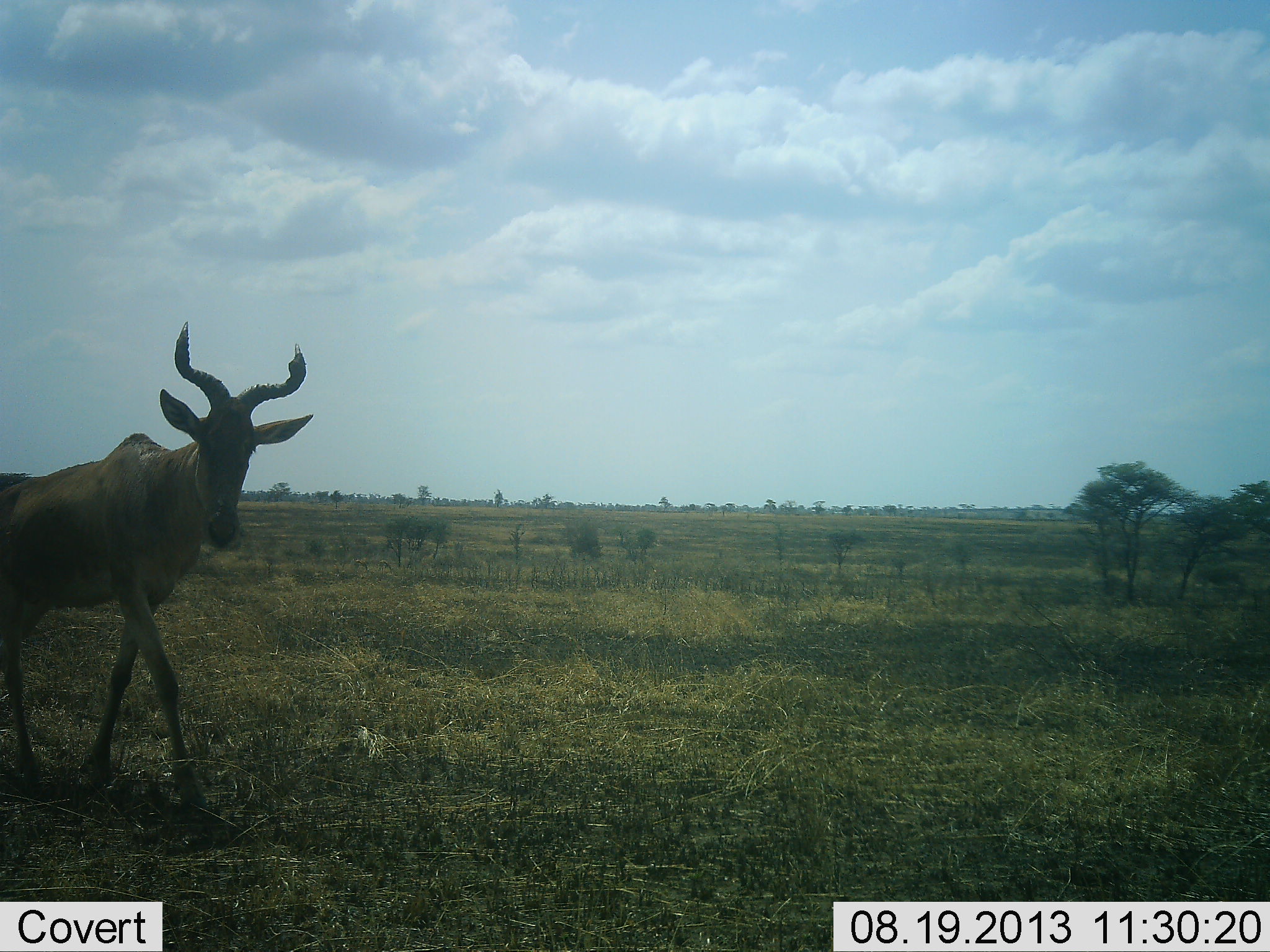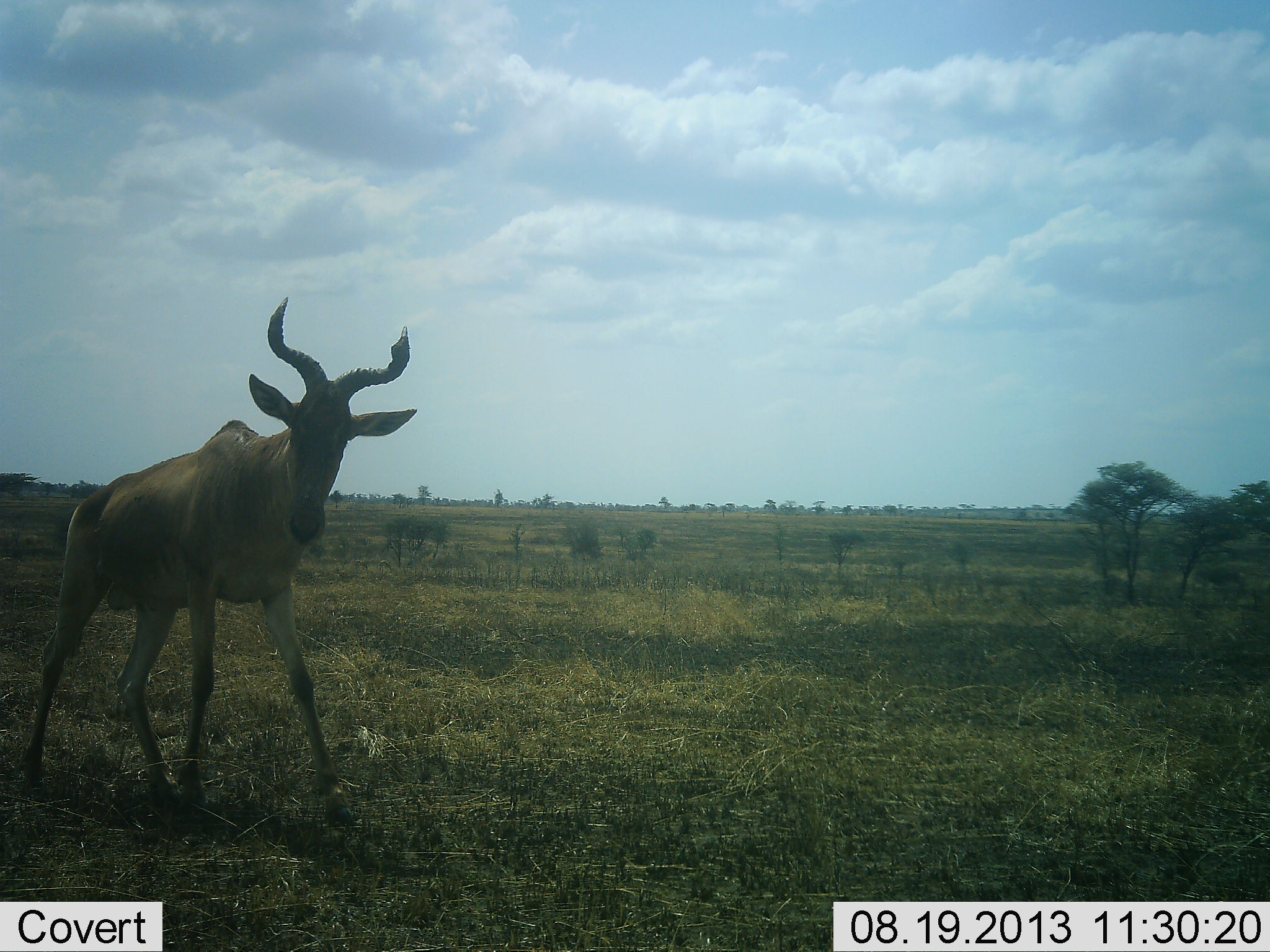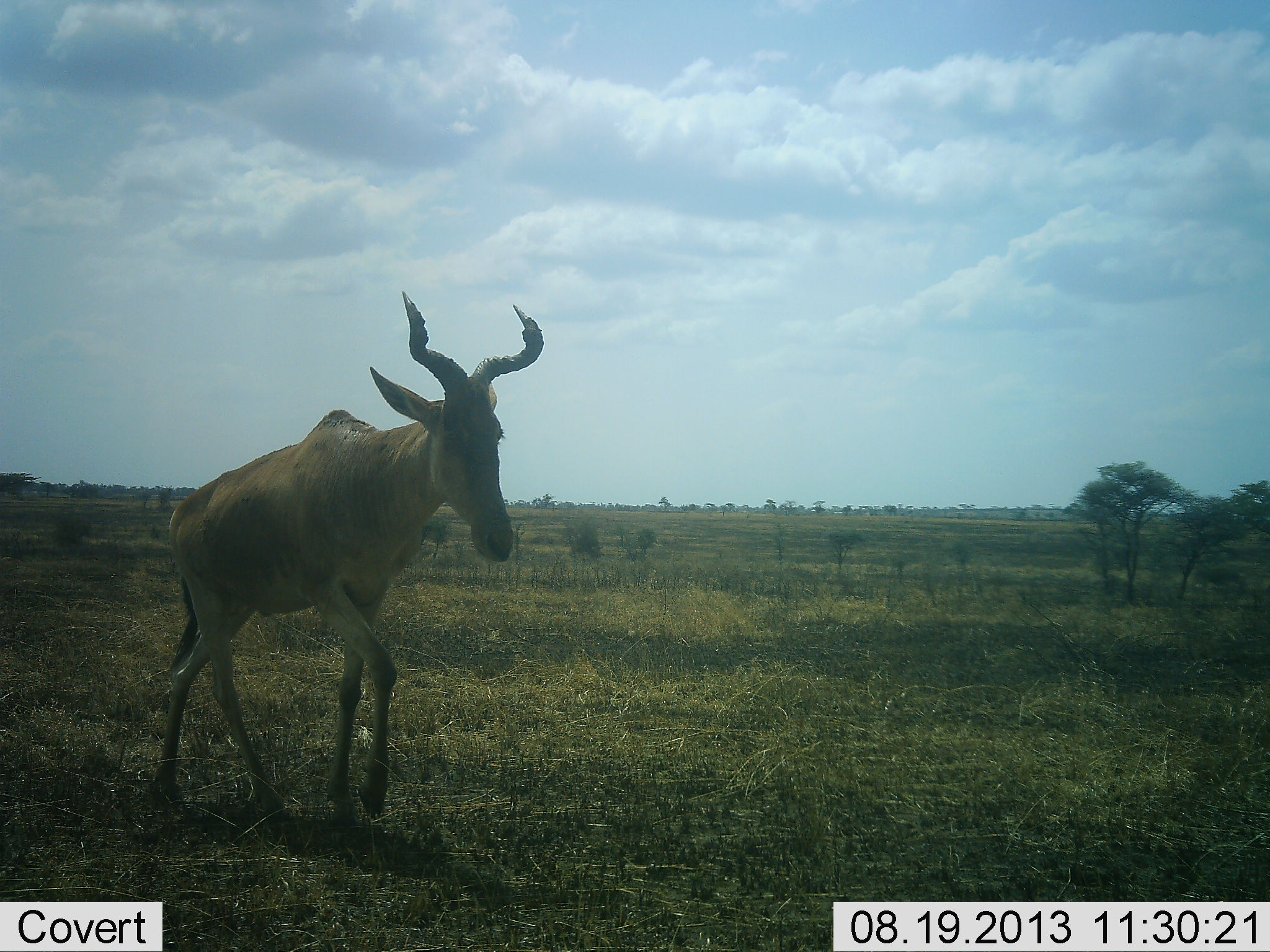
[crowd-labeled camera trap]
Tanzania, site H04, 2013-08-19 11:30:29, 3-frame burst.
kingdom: Animalia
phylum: Chordata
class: Mammalia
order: Artiodactyla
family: Bovidae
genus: Alcelaphus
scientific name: Alcelaphus buselaphus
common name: hartebeest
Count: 1.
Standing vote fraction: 18%.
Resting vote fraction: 0%.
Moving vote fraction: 87%.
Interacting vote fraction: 0%.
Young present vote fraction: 0%.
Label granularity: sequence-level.